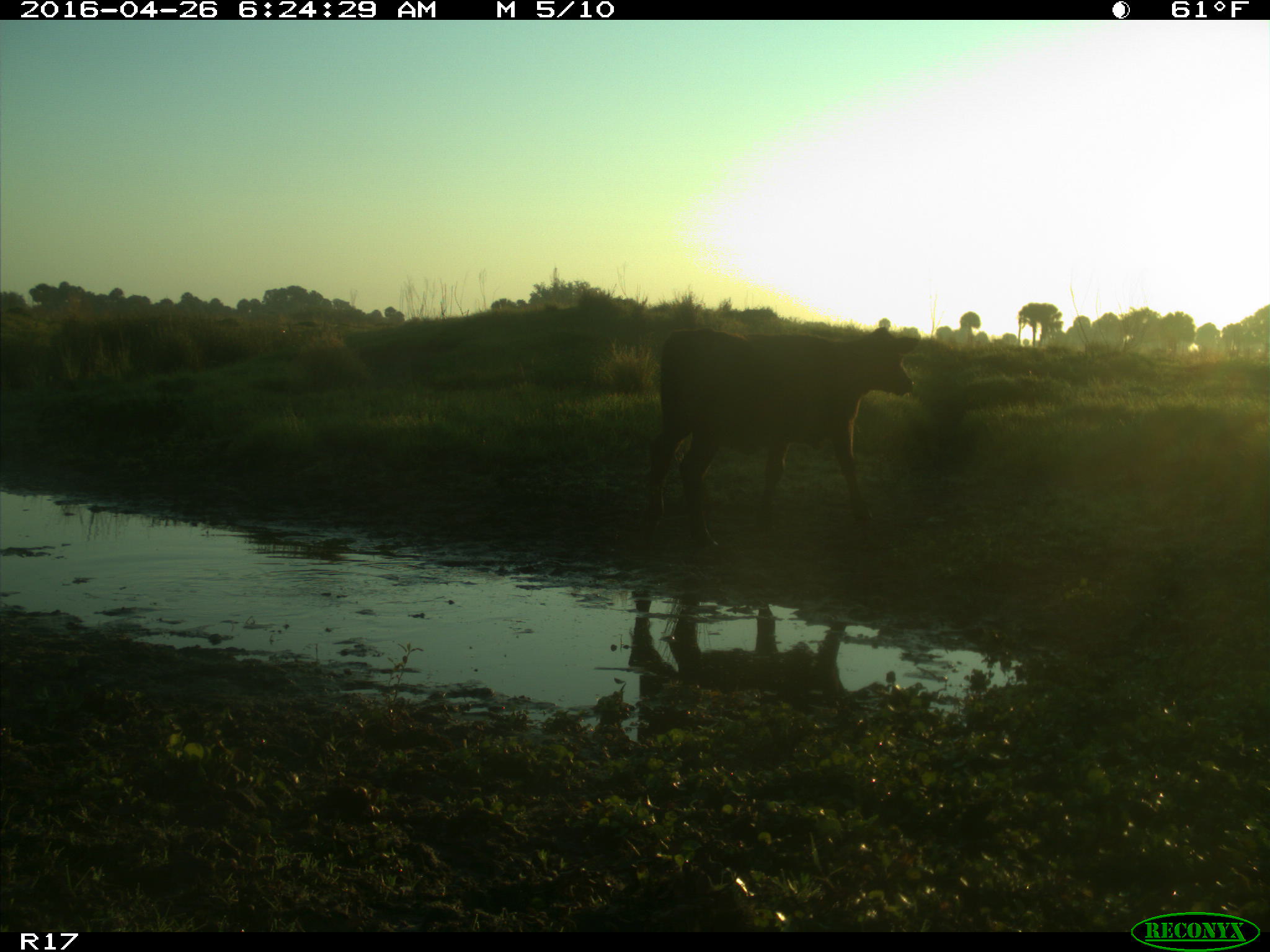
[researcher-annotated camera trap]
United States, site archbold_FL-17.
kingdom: Animalia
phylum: Chordata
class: Mammalia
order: Artiodactyla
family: Bovidae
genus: Bos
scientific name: Bos taurus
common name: domestic cow